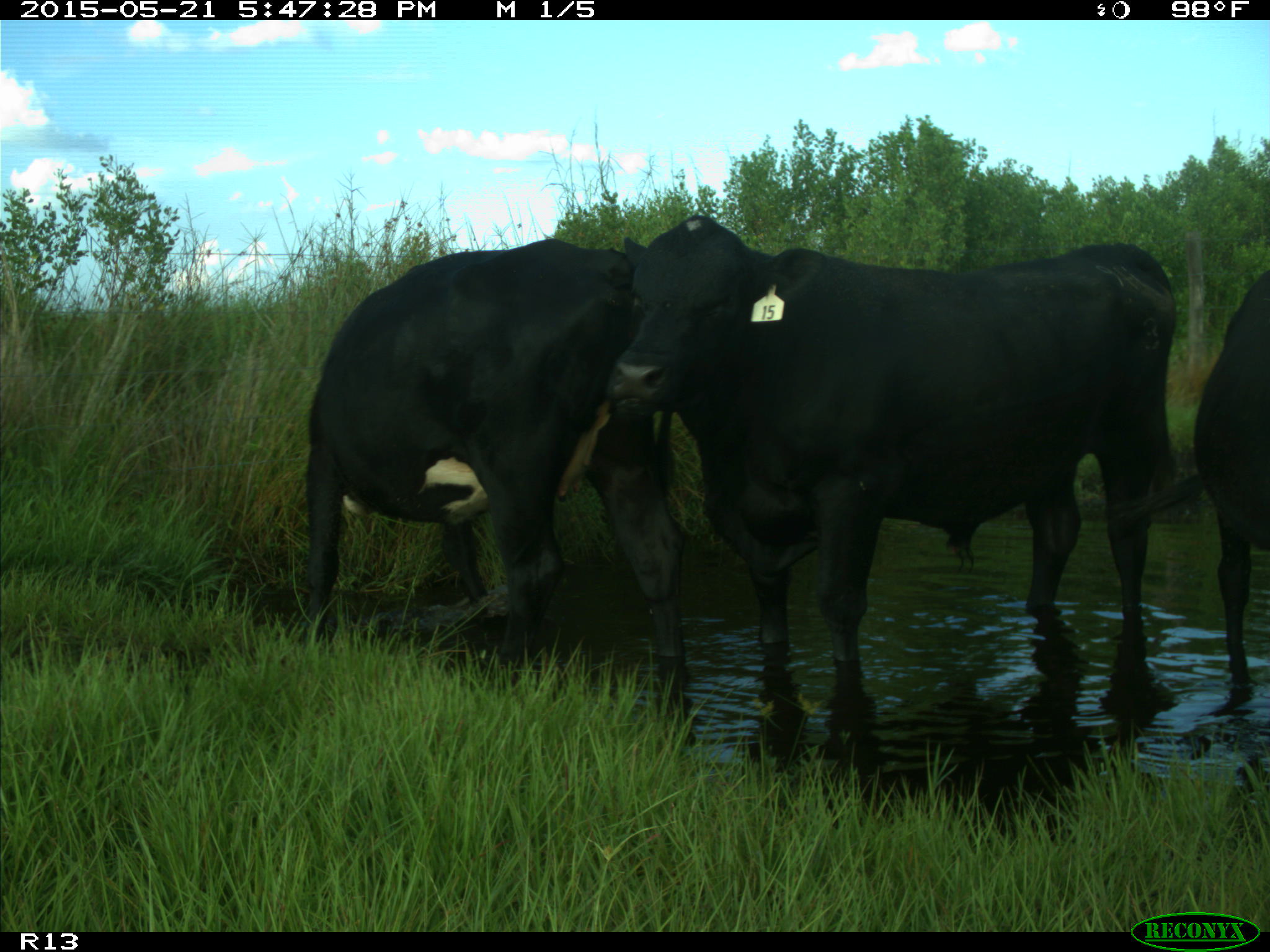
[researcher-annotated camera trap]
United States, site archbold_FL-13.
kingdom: Animalia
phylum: Chordata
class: Mammalia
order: Artiodactyla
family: Bovidae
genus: Bos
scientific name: Bos taurus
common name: domestic cow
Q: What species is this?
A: Bos taurus (domestic cow).